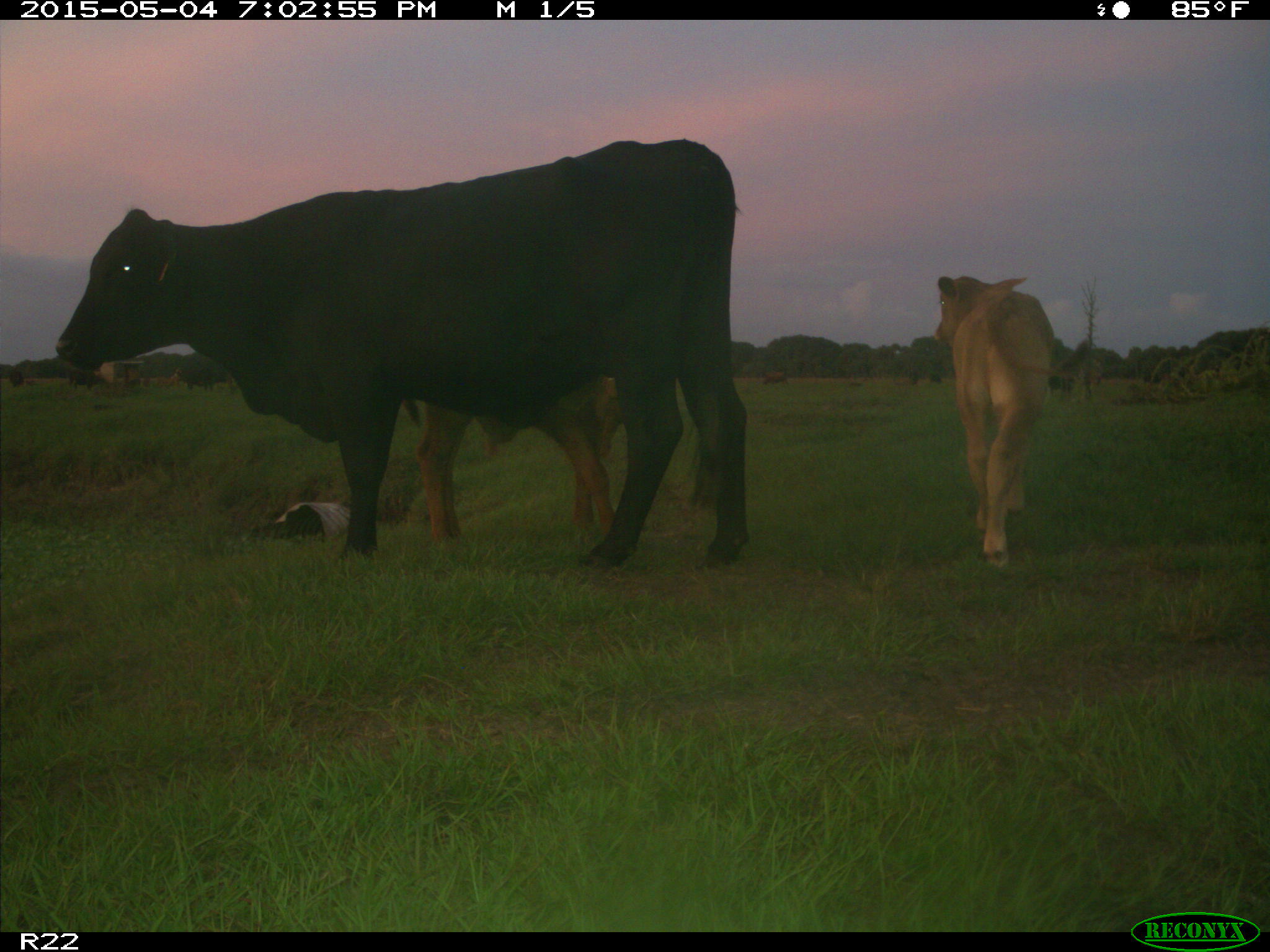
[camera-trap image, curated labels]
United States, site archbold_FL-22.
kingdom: Animalia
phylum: Chordata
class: Mammalia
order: Artiodactyla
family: Bovidae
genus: Bos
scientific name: Bos taurus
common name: domestic cow